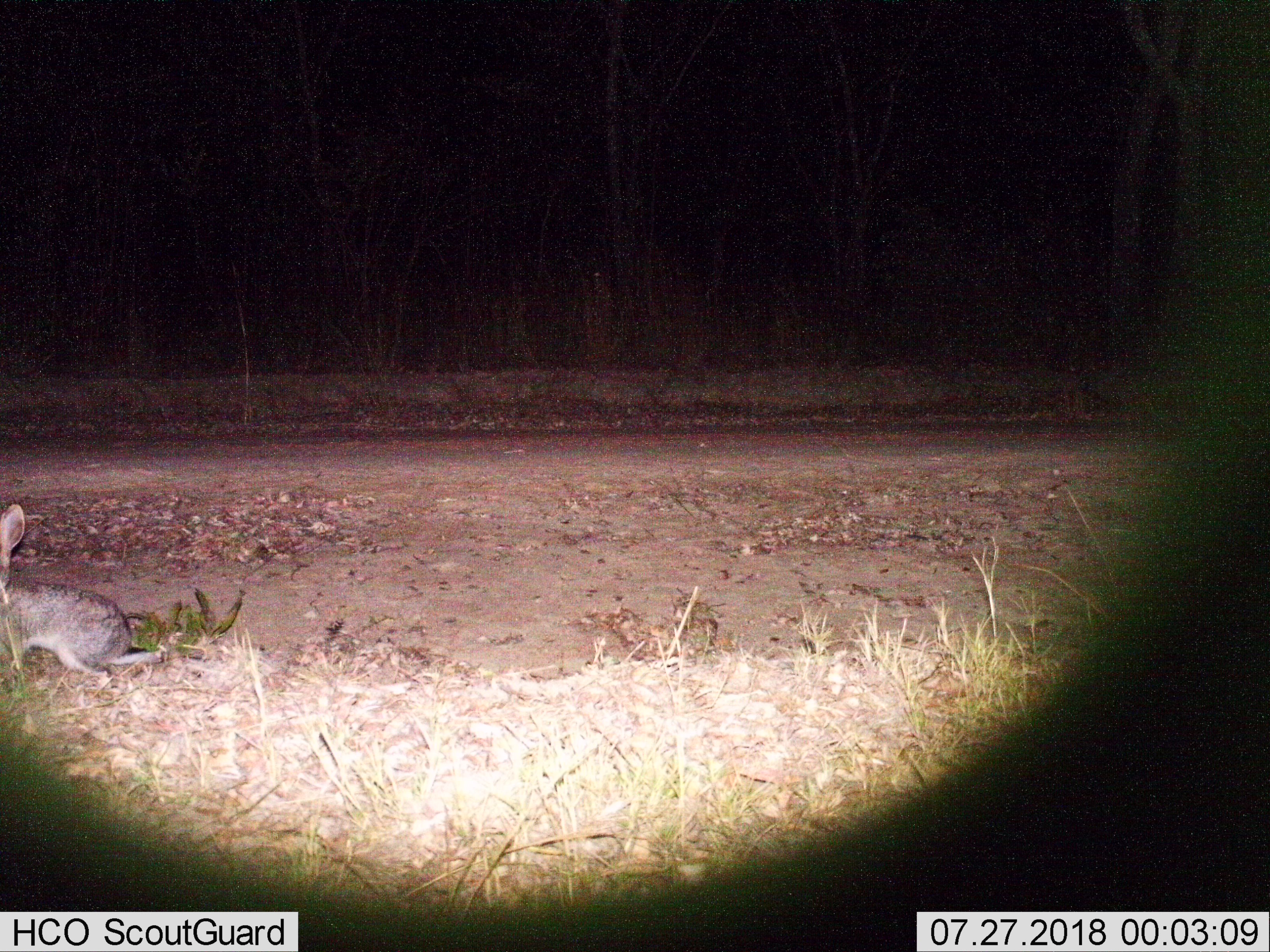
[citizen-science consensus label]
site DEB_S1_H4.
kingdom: Animalia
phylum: Chordata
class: Mammalia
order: Lagomorpha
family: Leporidae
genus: Lepus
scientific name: Lepus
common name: hare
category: hareunknown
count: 1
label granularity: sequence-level